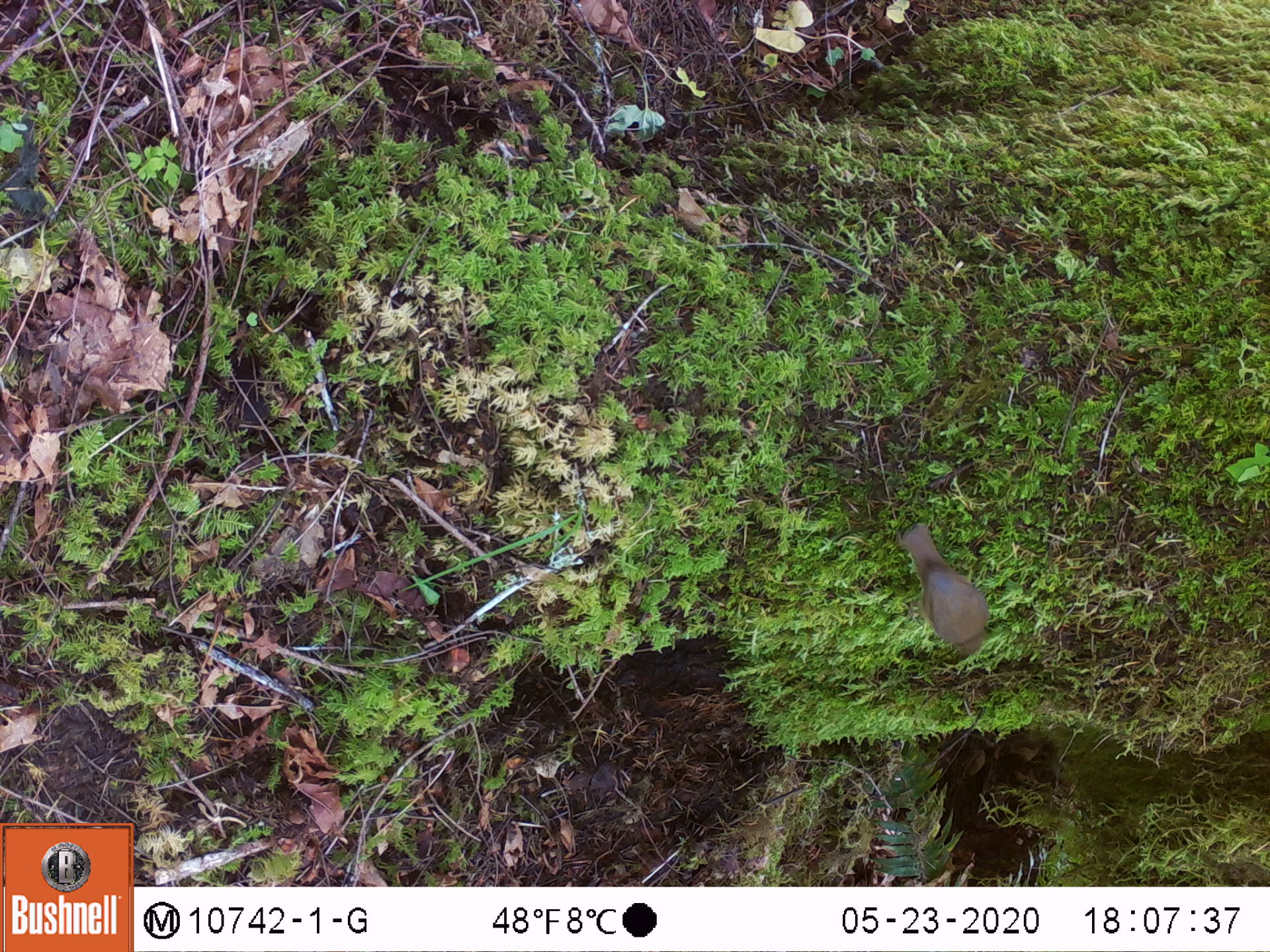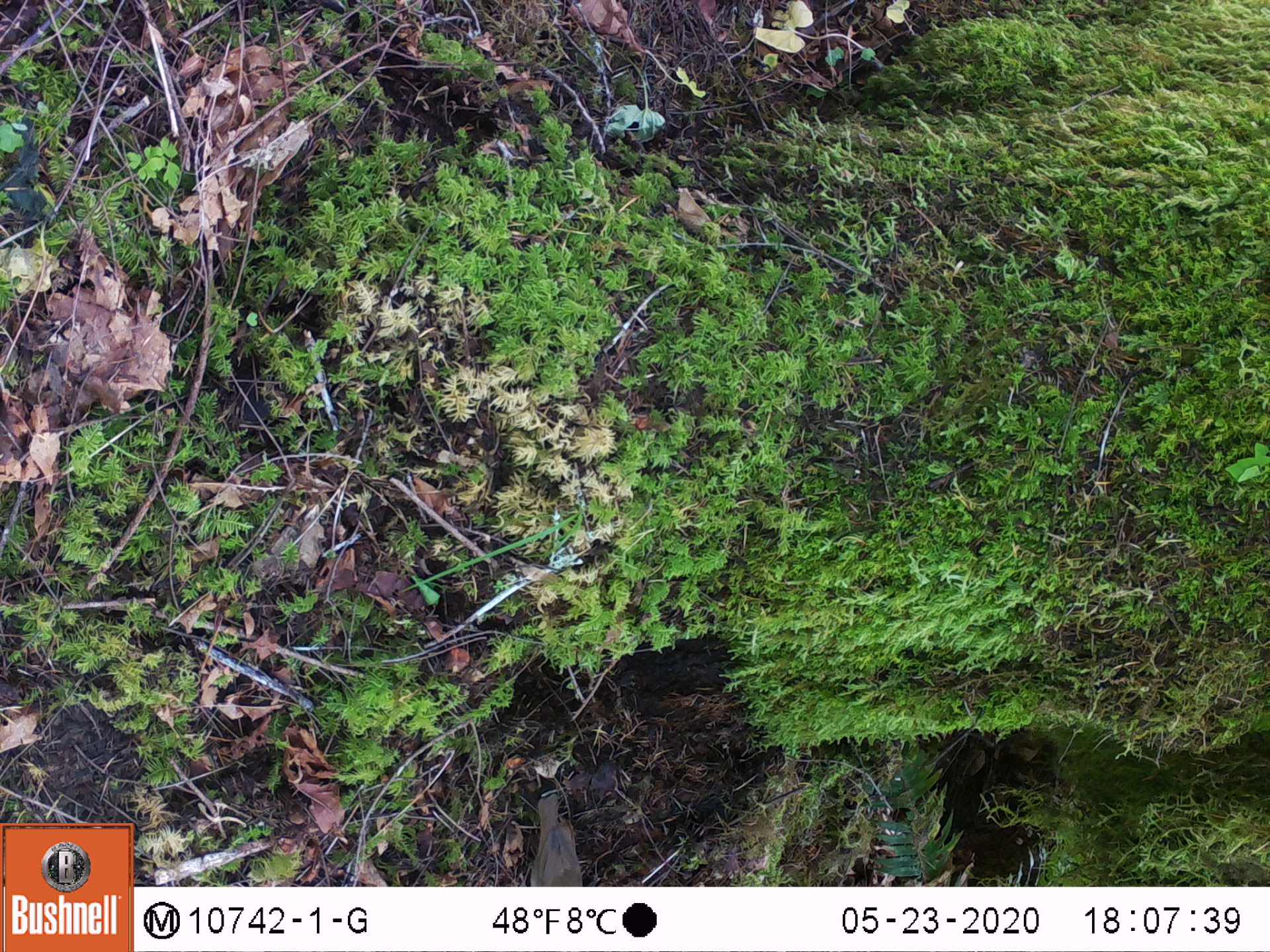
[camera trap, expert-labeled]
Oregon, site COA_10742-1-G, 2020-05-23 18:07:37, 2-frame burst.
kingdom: Animalia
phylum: Chordata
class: Aves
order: Passeriformes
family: Turdidae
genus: Catharus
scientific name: Catharus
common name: brown thrushes and nightingale-thrushes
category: catharus species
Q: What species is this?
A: Catharus species (brown thrushes and nightingale-thrushes) (Catharus).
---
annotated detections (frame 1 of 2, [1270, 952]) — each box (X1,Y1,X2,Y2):
catharus species: (893,521,991,658)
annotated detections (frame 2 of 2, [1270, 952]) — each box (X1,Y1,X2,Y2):
catharus species: (526,789,585,881)